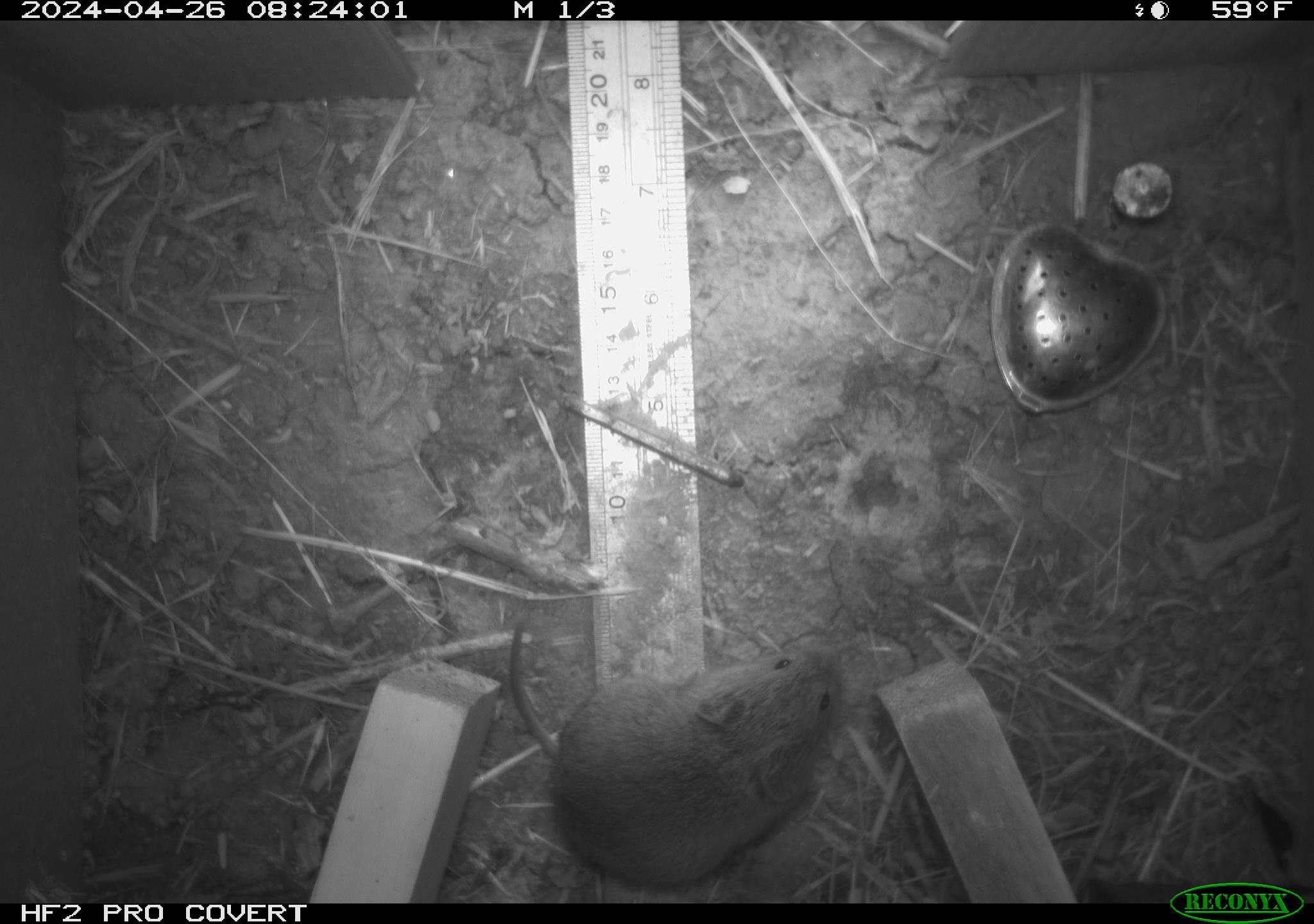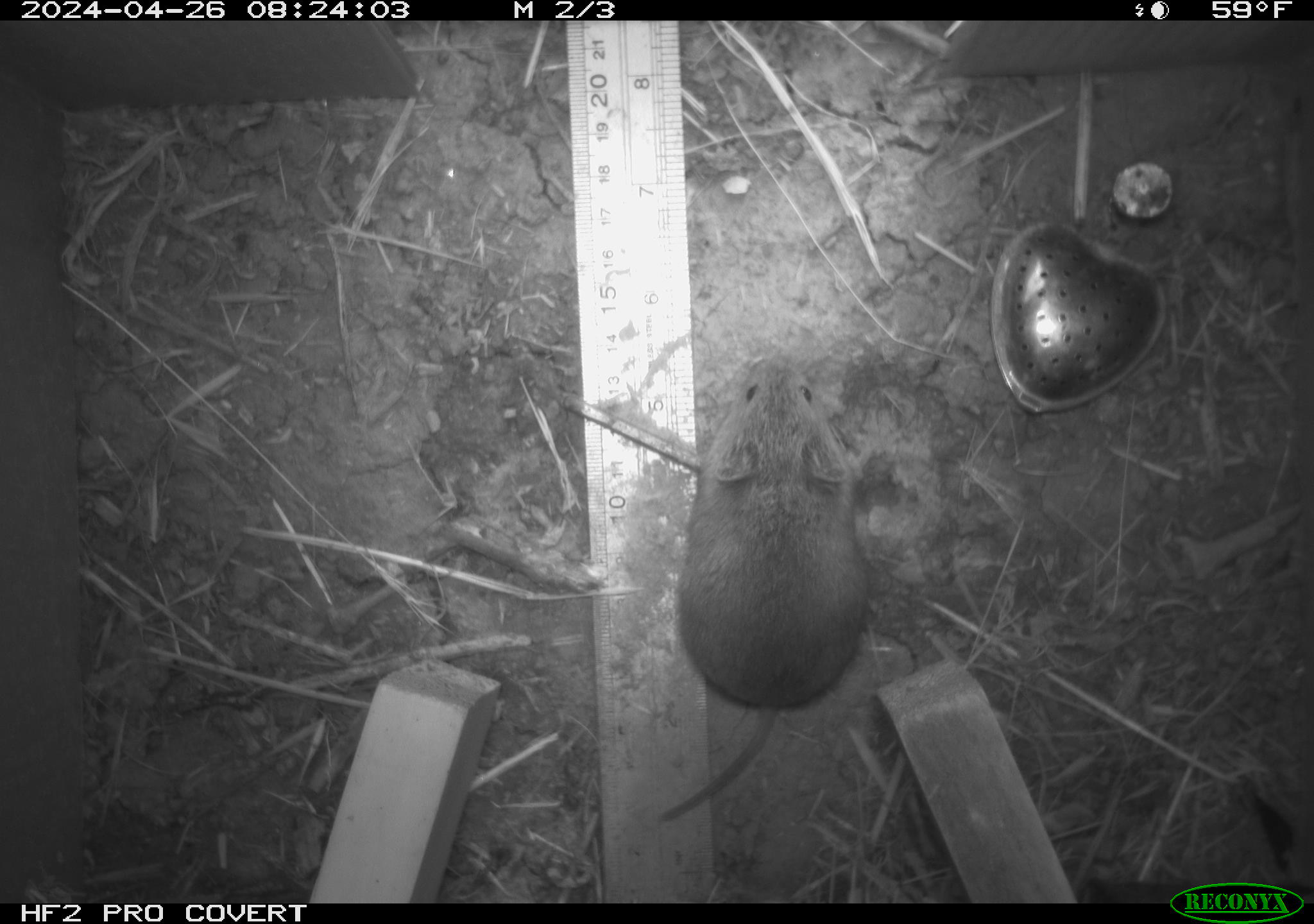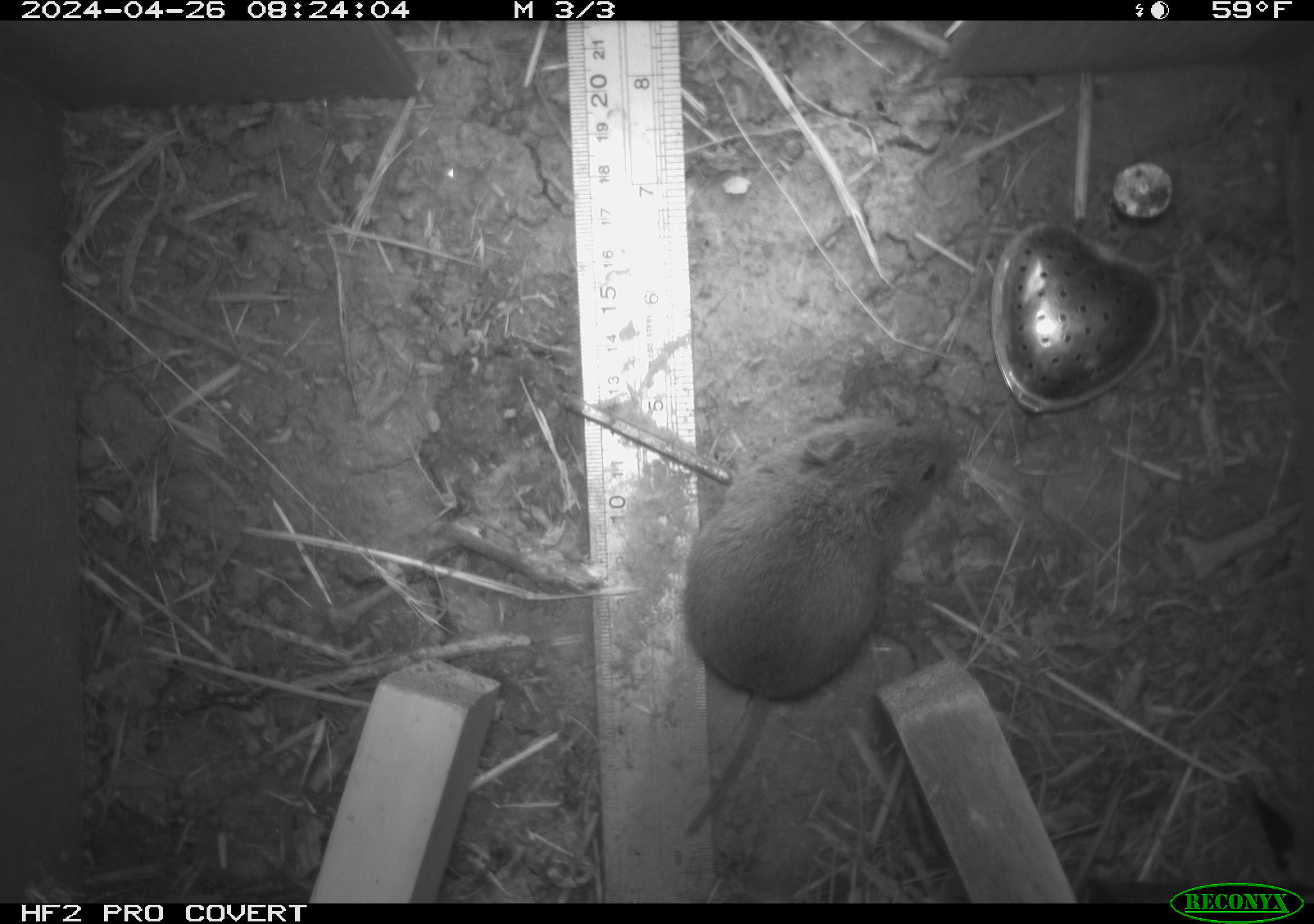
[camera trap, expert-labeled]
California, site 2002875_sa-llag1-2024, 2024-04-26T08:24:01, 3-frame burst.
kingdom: Animalia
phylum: Chordata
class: Mammalia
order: Rodentia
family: Cricetidae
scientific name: Arvicolinae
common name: voles, lemmings, and muskrats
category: arvicolinae subfamily